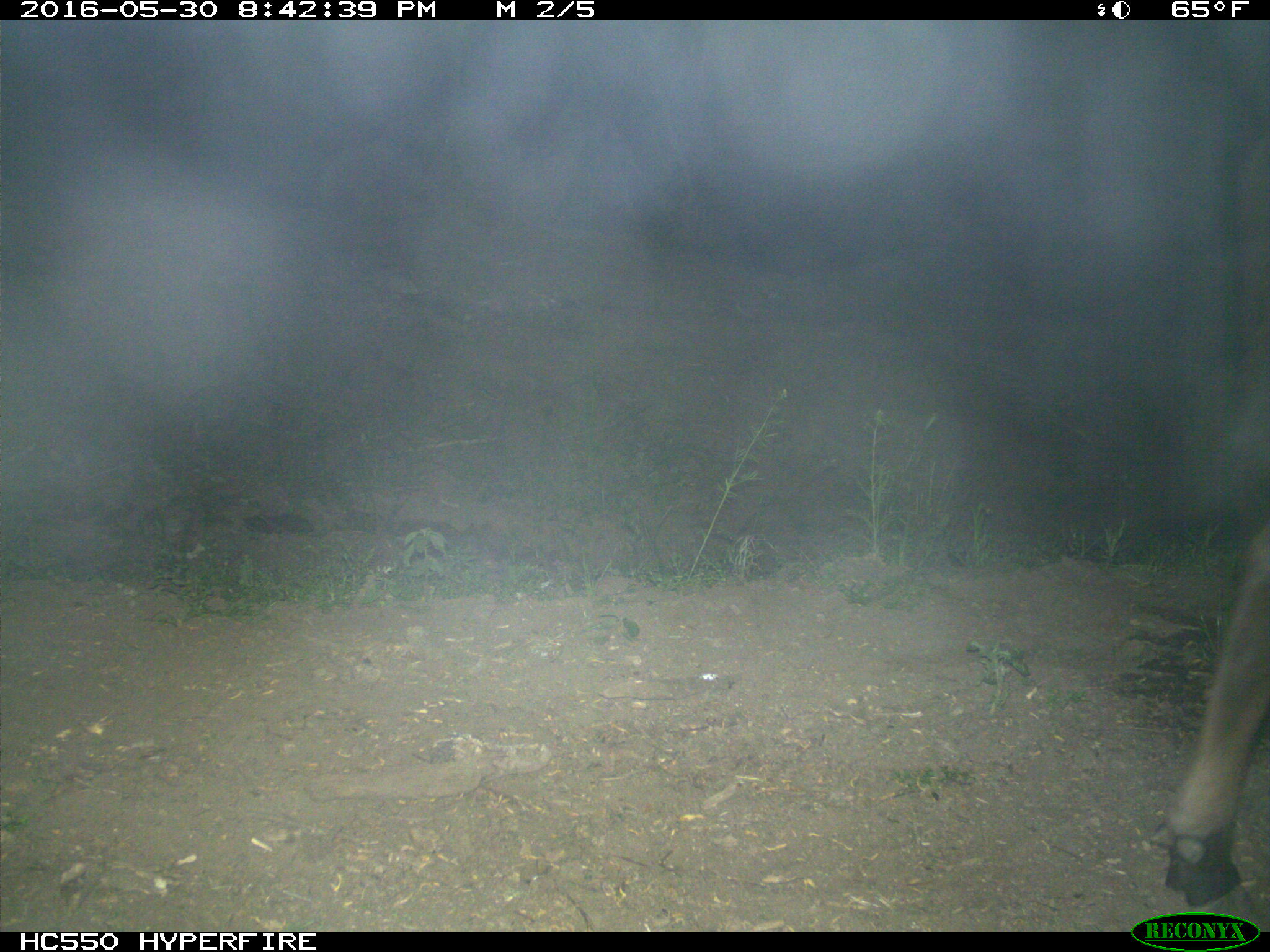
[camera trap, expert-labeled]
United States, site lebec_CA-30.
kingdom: Animalia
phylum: Chordata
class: Mammalia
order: Artiodactyla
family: Bovidae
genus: Bos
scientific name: Bos taurus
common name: domestic cow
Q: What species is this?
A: Bos taurus (domestic cow).